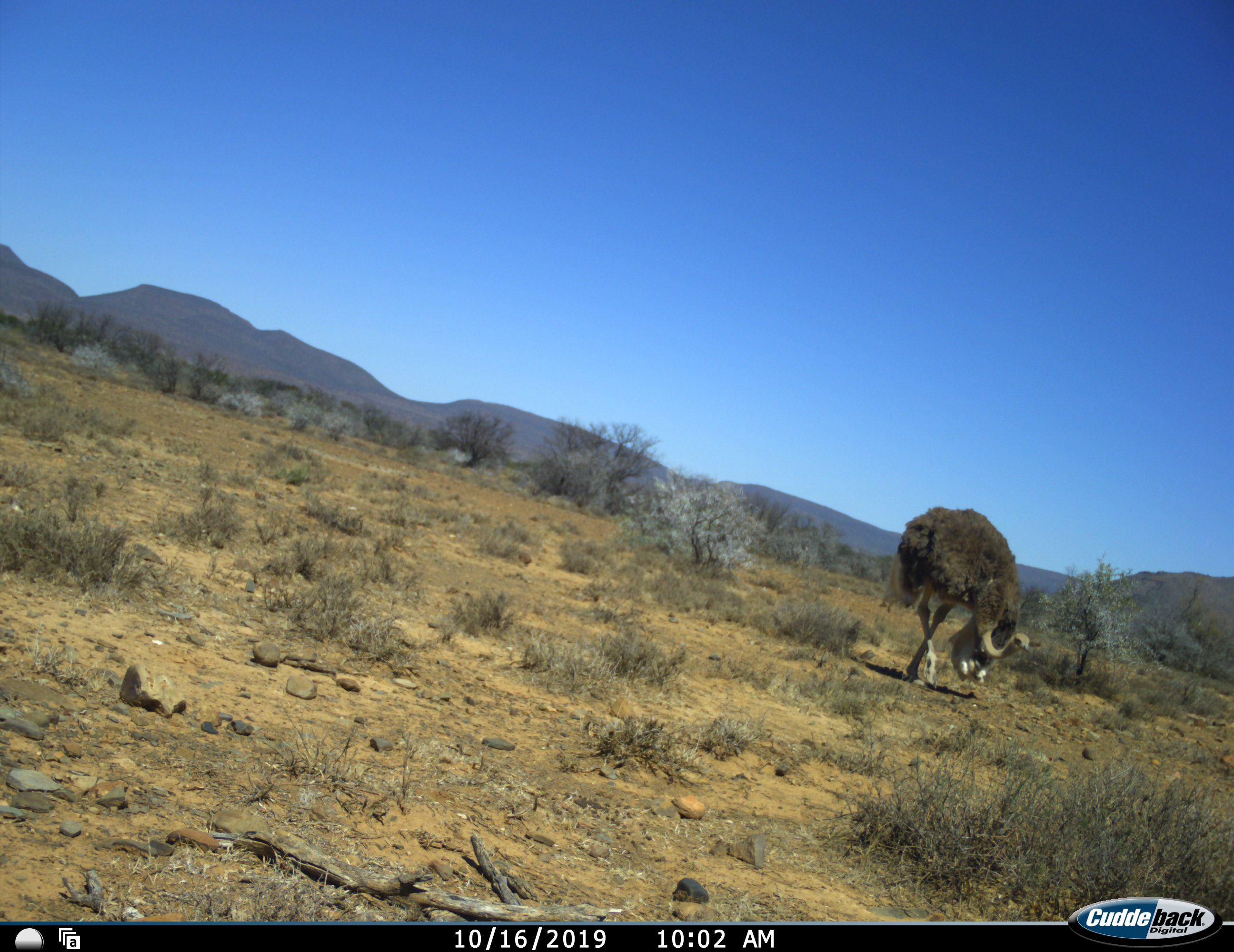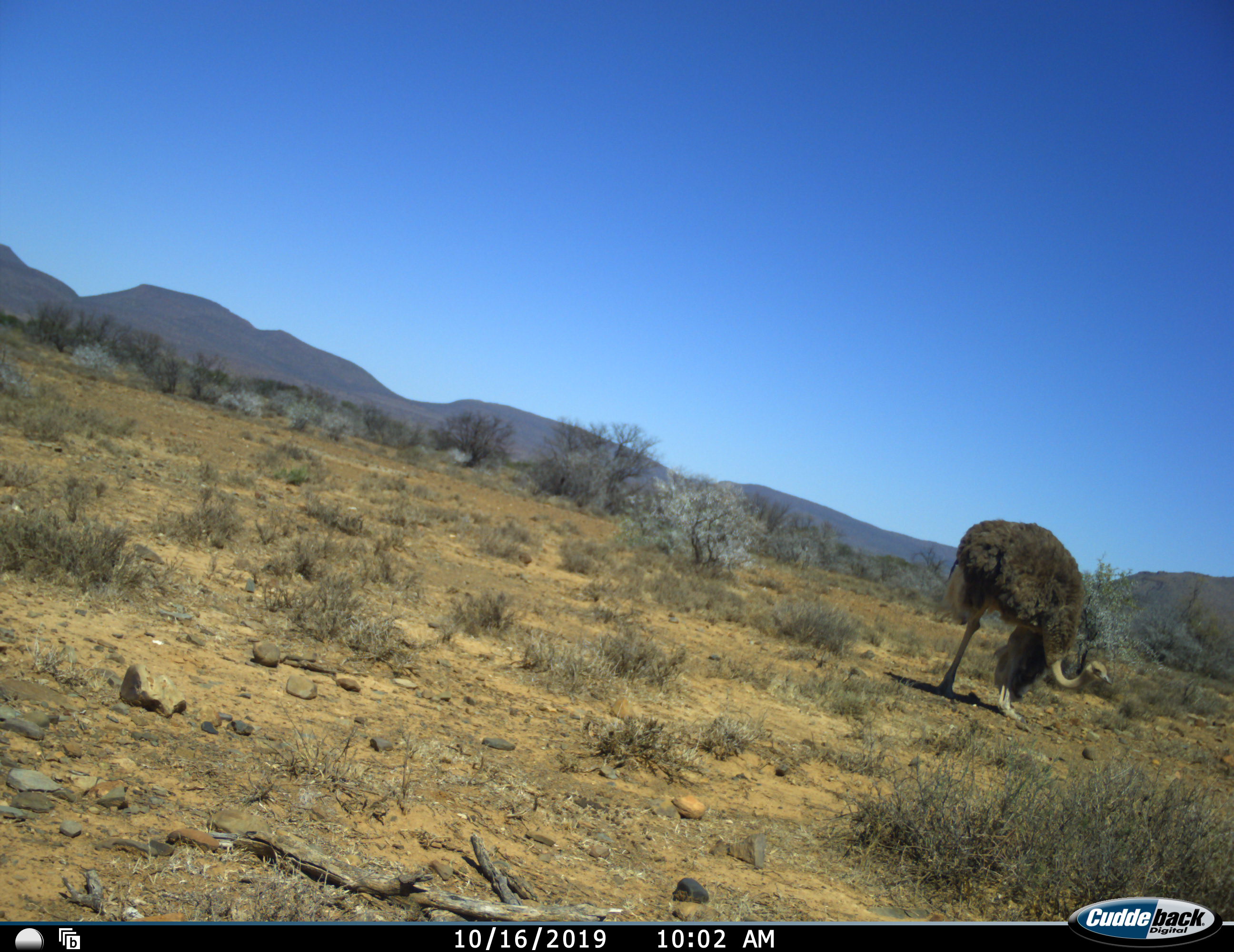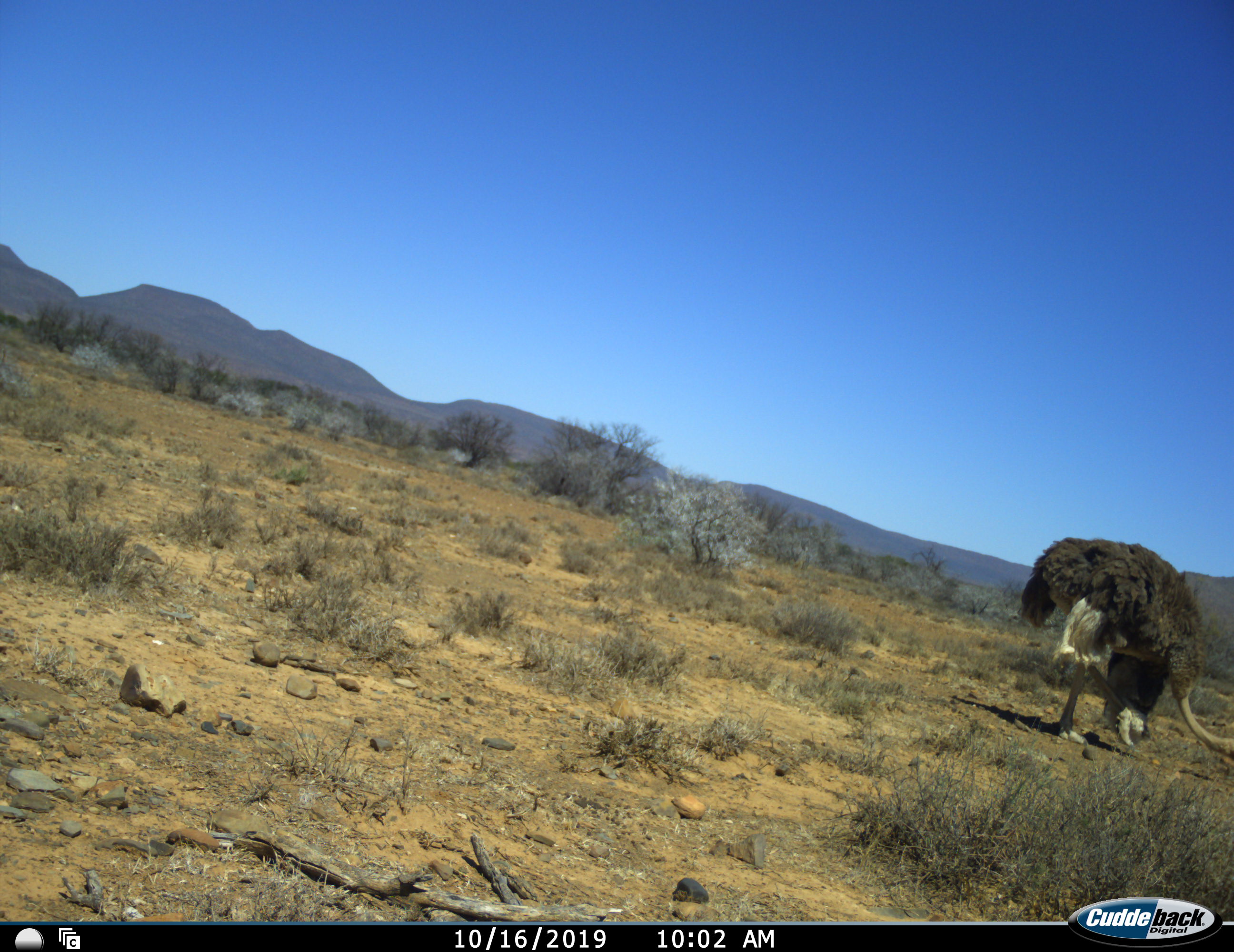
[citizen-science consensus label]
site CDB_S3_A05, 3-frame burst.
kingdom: Animalia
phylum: Chordata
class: Aves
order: Struthioniformes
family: Struthionidae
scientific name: Struthionidae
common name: ostrich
Ostrich (Struthionidae), count 1. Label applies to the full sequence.